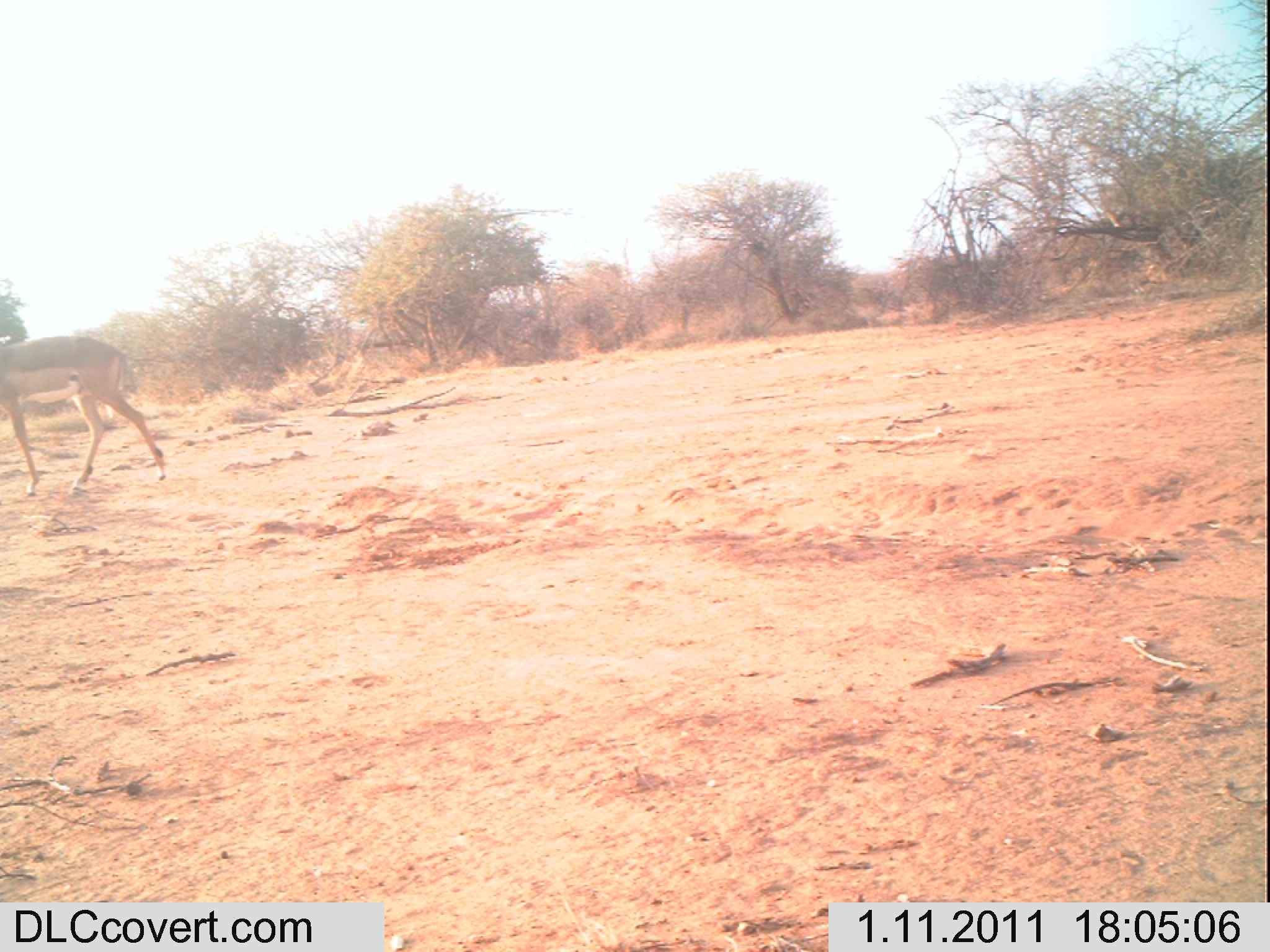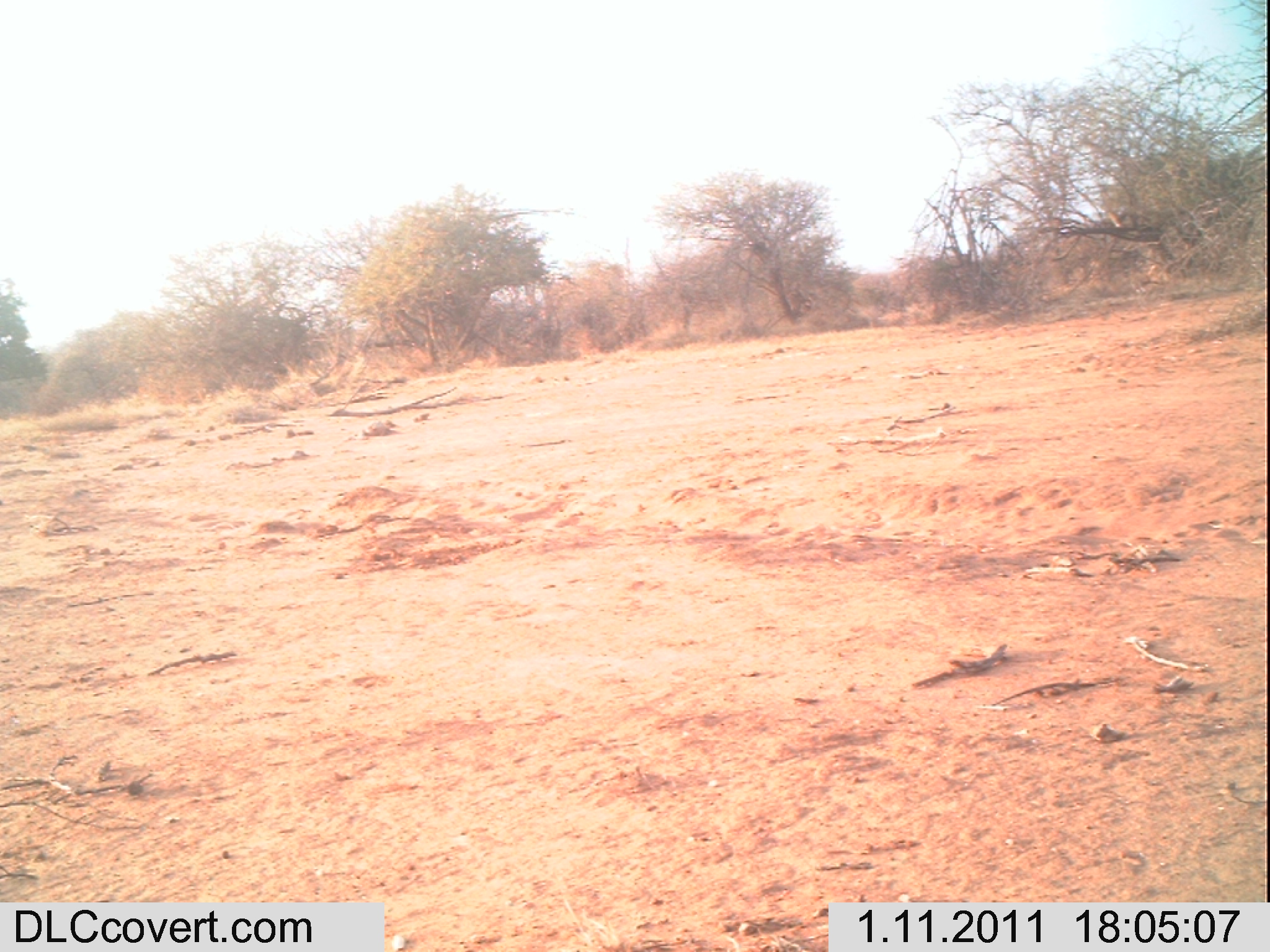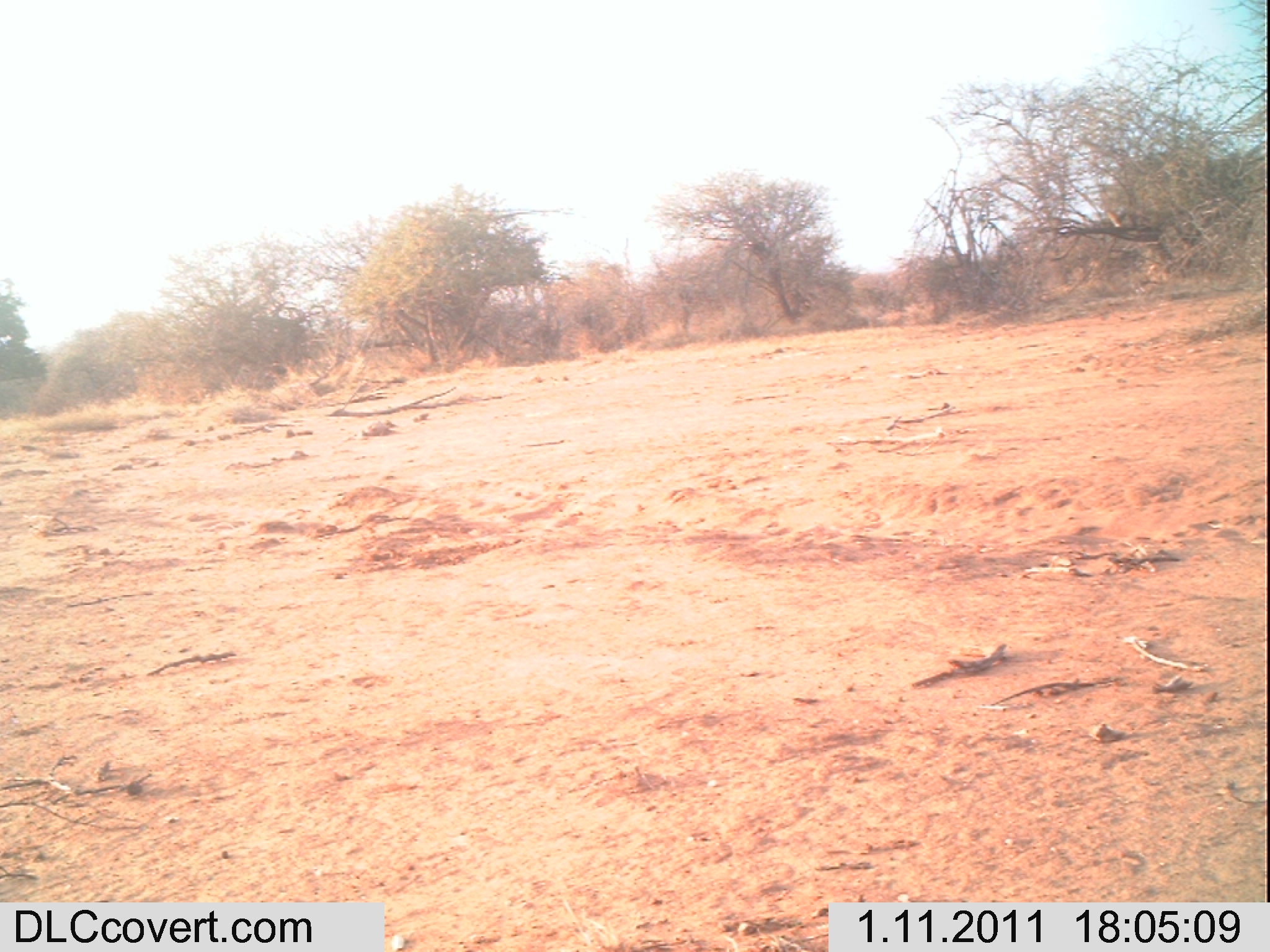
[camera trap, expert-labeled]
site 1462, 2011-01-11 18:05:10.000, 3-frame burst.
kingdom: Animalia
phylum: Chordata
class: Mammalia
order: Artiodactyla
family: Bovidae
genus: Aepyceros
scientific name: Aepyceros melampus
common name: impala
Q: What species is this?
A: Aepyceros melampus (impala).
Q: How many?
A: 1.